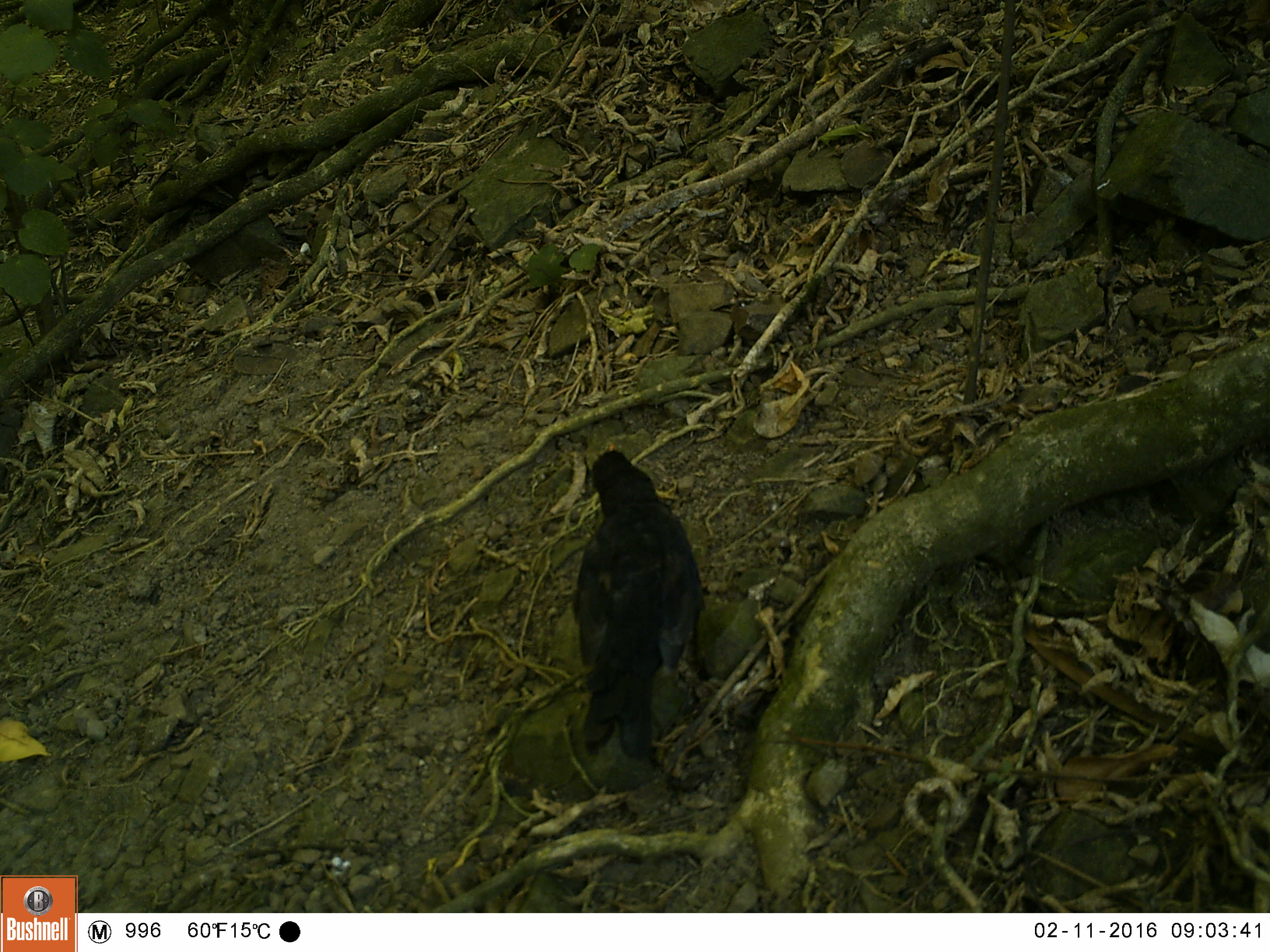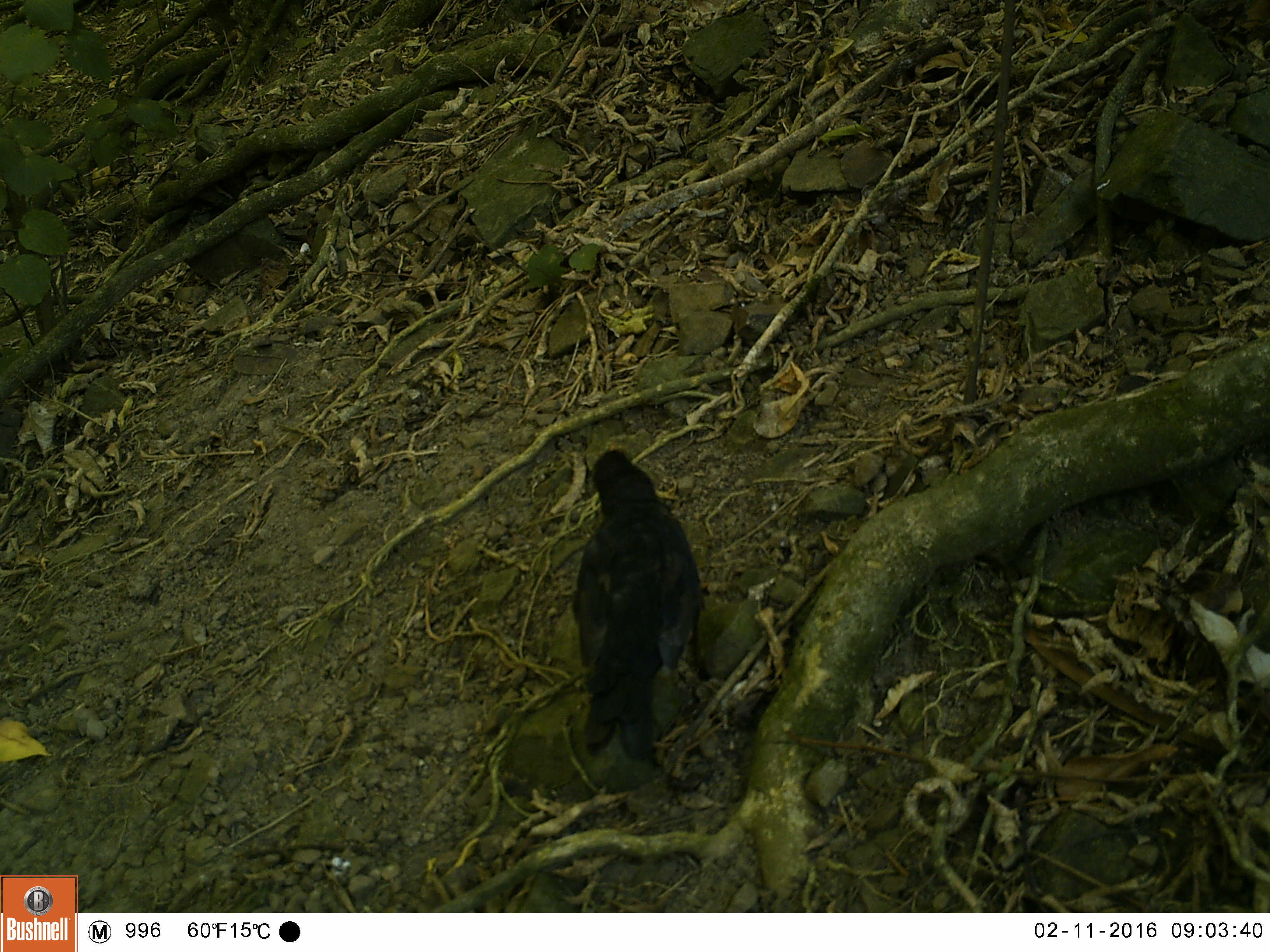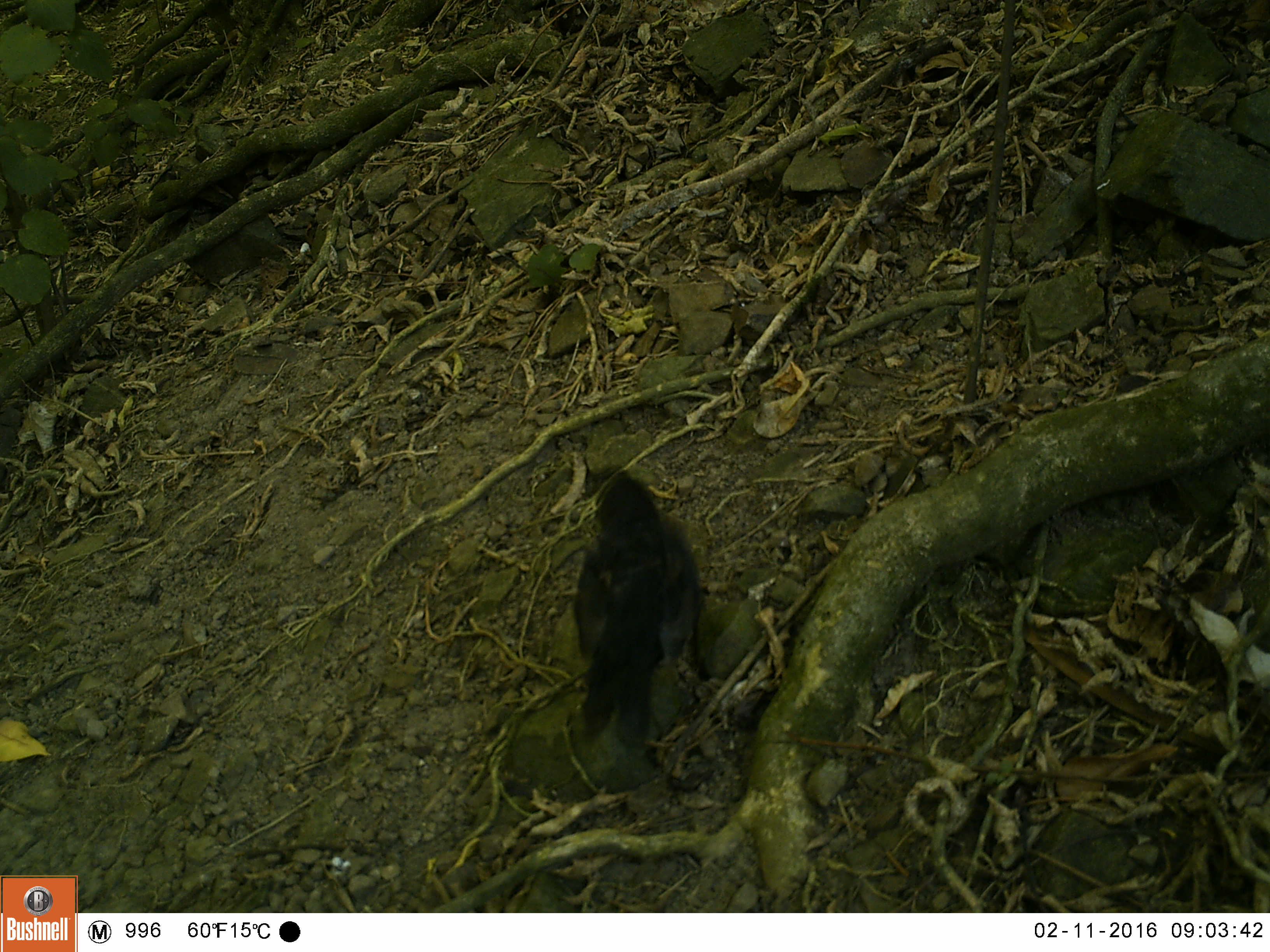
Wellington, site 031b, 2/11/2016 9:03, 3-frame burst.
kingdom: Animalia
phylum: Chordata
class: Aves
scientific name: Aves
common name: bird